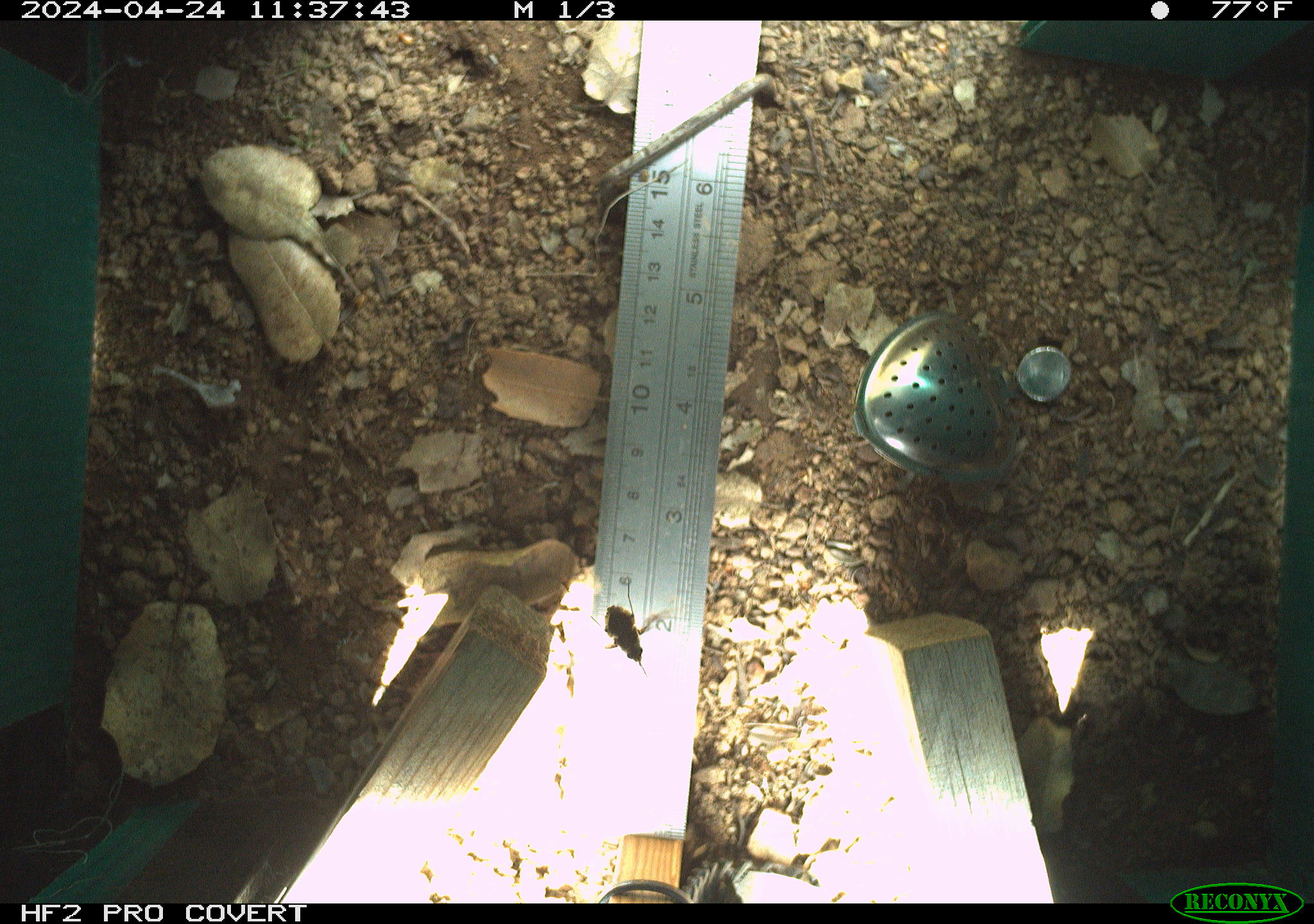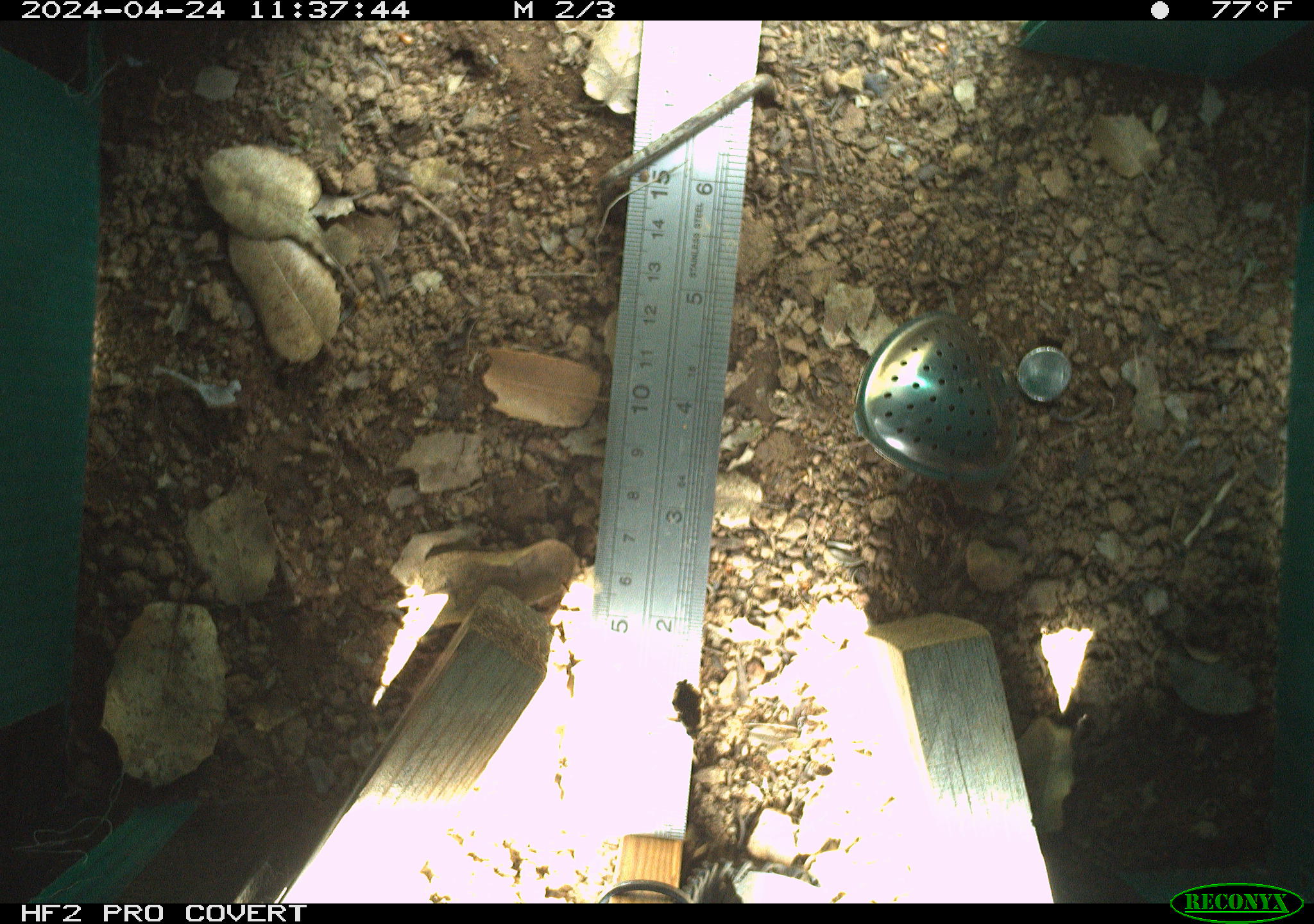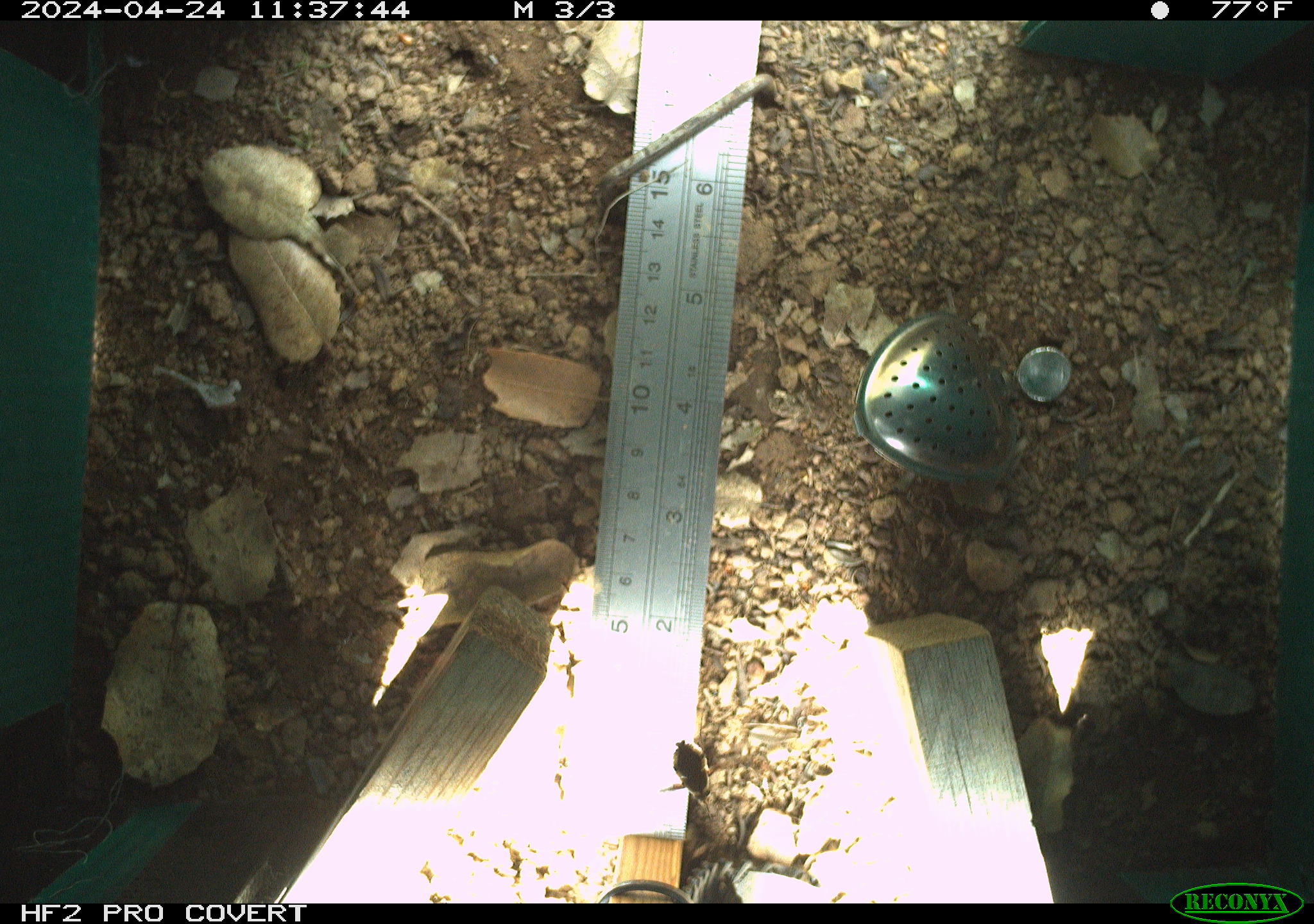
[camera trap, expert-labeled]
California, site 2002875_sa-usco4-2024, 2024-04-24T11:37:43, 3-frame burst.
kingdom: Animalia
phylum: Arthropoda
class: Insecta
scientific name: Insecta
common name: insect